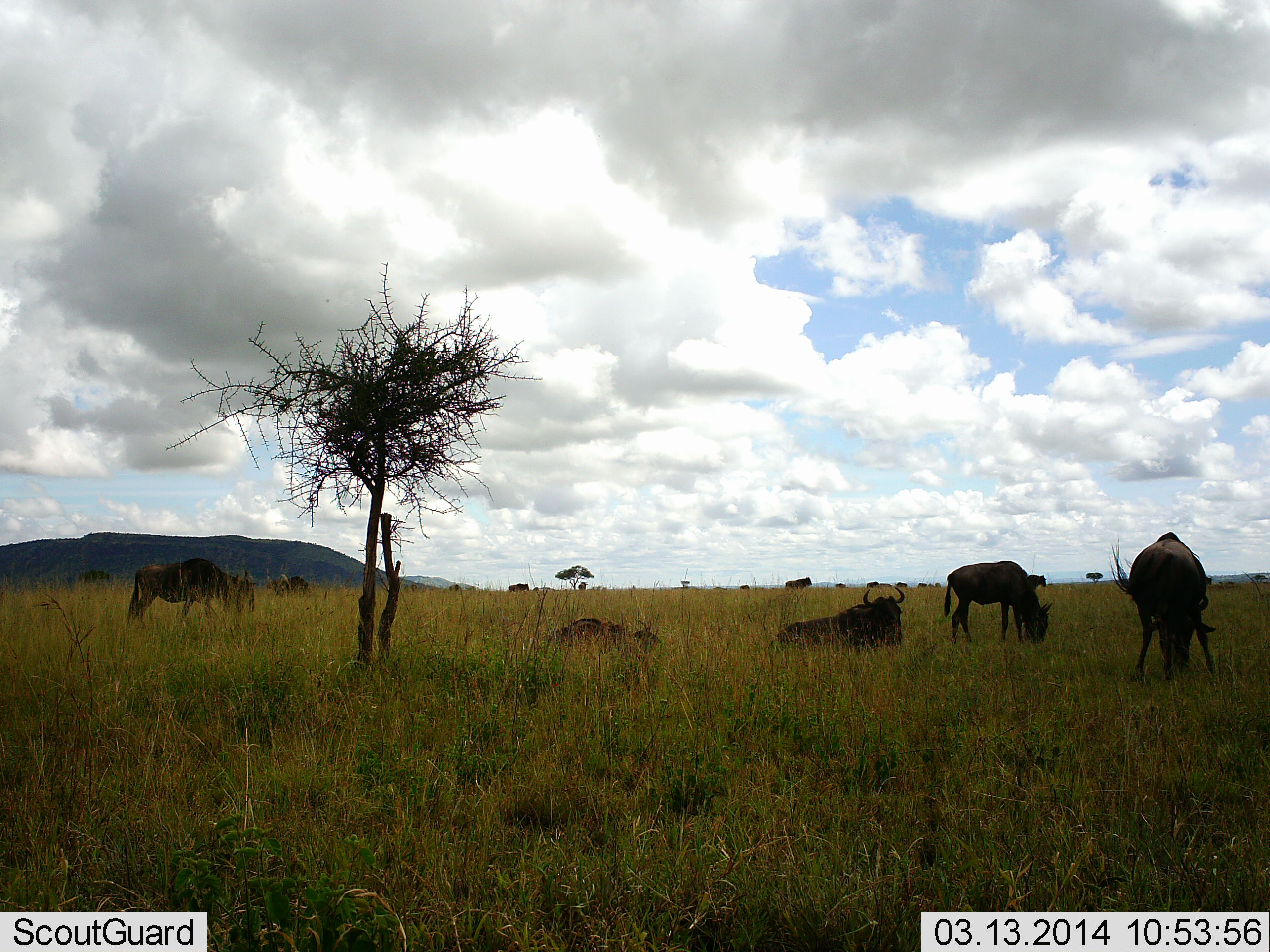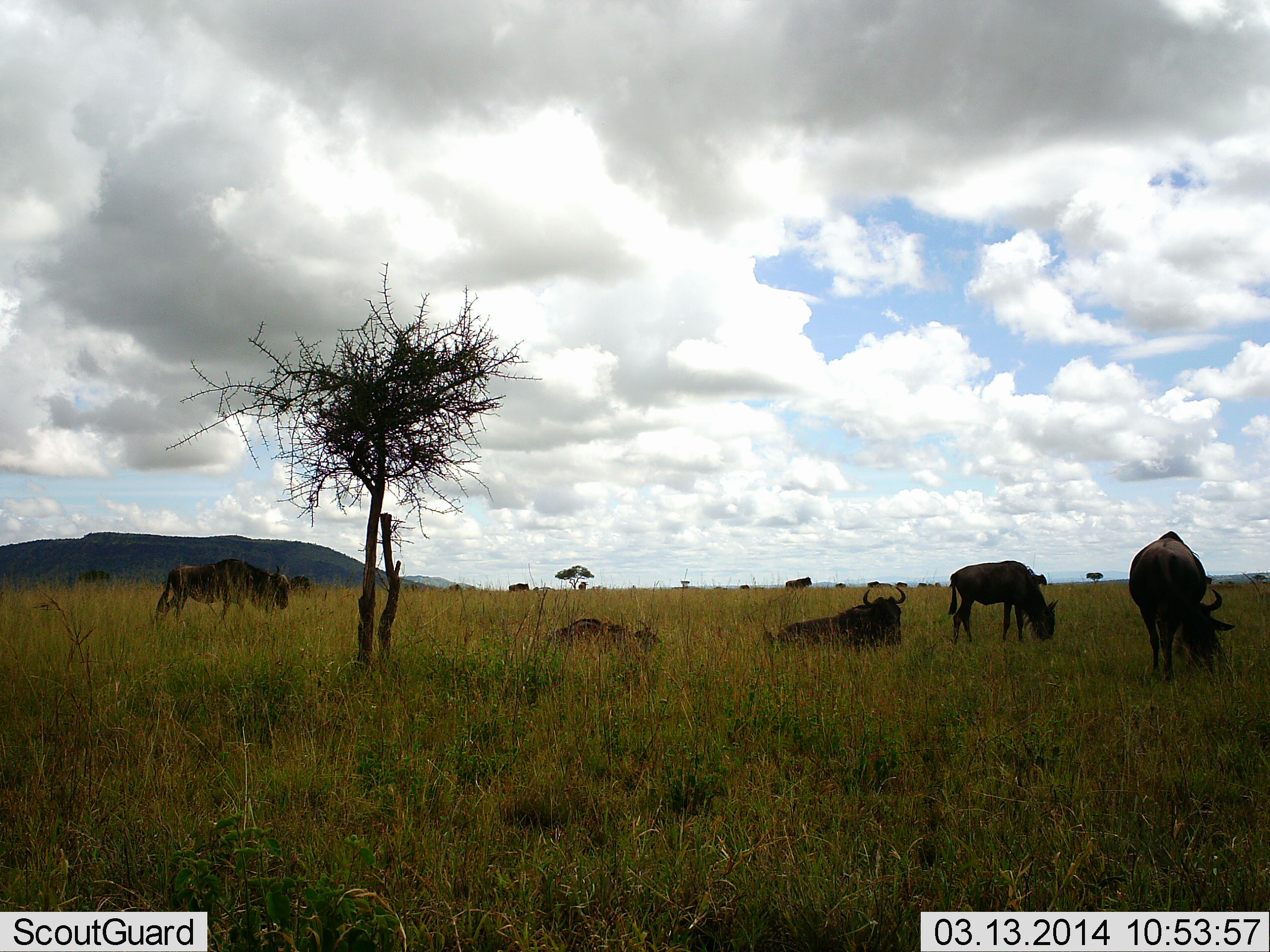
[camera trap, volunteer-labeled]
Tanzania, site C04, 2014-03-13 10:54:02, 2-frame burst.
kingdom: Animalia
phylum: Chordata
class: Mammalia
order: Artiodactyla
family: Bovidae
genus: Connochaetes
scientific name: Connochaetes taurinus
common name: blue wildebeest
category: wildebeest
Wildebeest (blue wildebeest) (Connochaetes taurinus), count 11-50. Behavior (volunteer vote fractions): standing 73%, resting 91%, moving 55%, interacting 0%. Young present (vote fraction): 0%. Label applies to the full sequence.